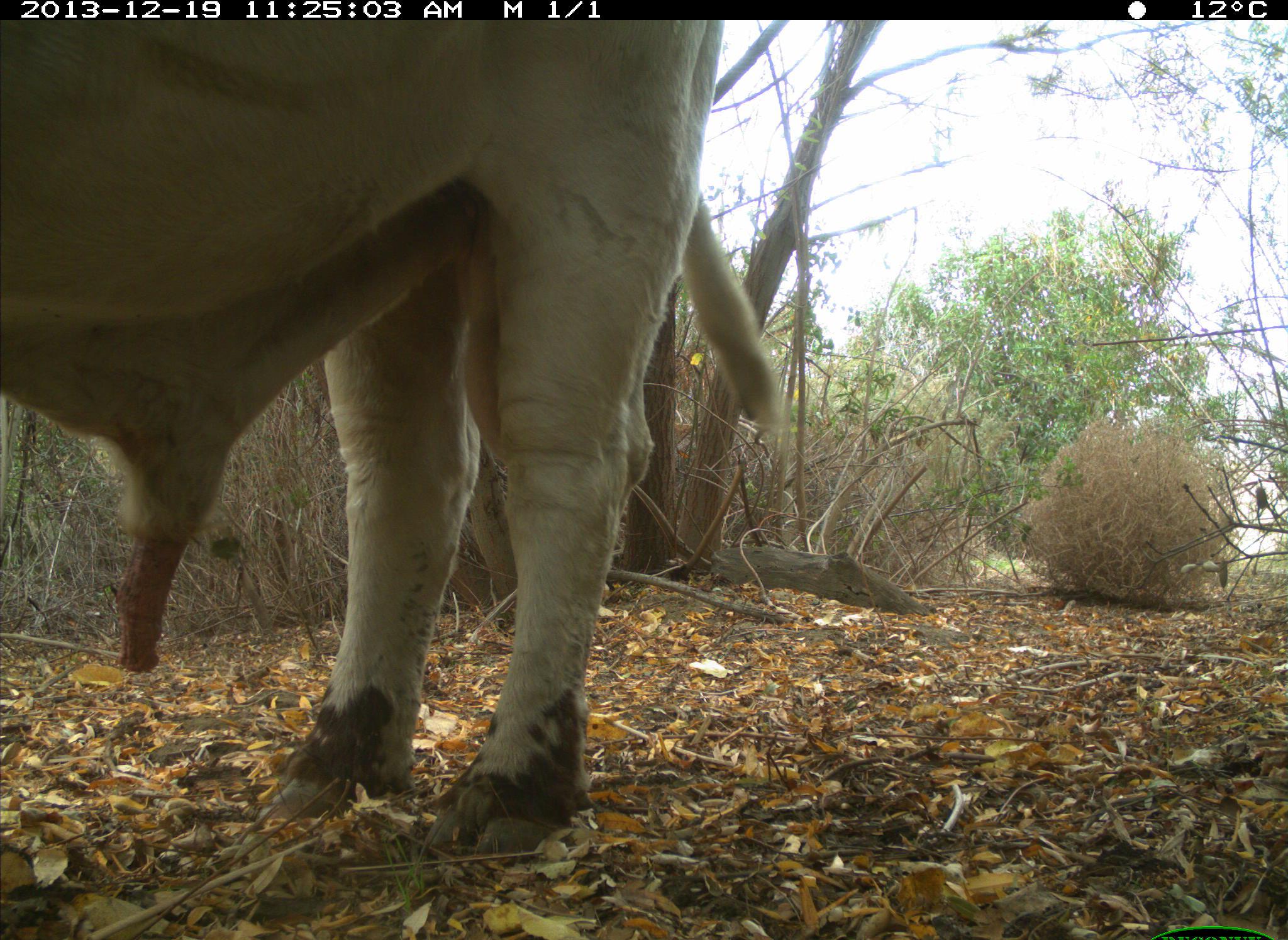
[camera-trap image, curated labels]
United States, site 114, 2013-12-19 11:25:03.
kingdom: Animalia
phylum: Chordata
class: Mammalia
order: Artiodactyla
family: Bovidae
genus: Bos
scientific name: Bos taurus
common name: cow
Cow (Bos taurus).